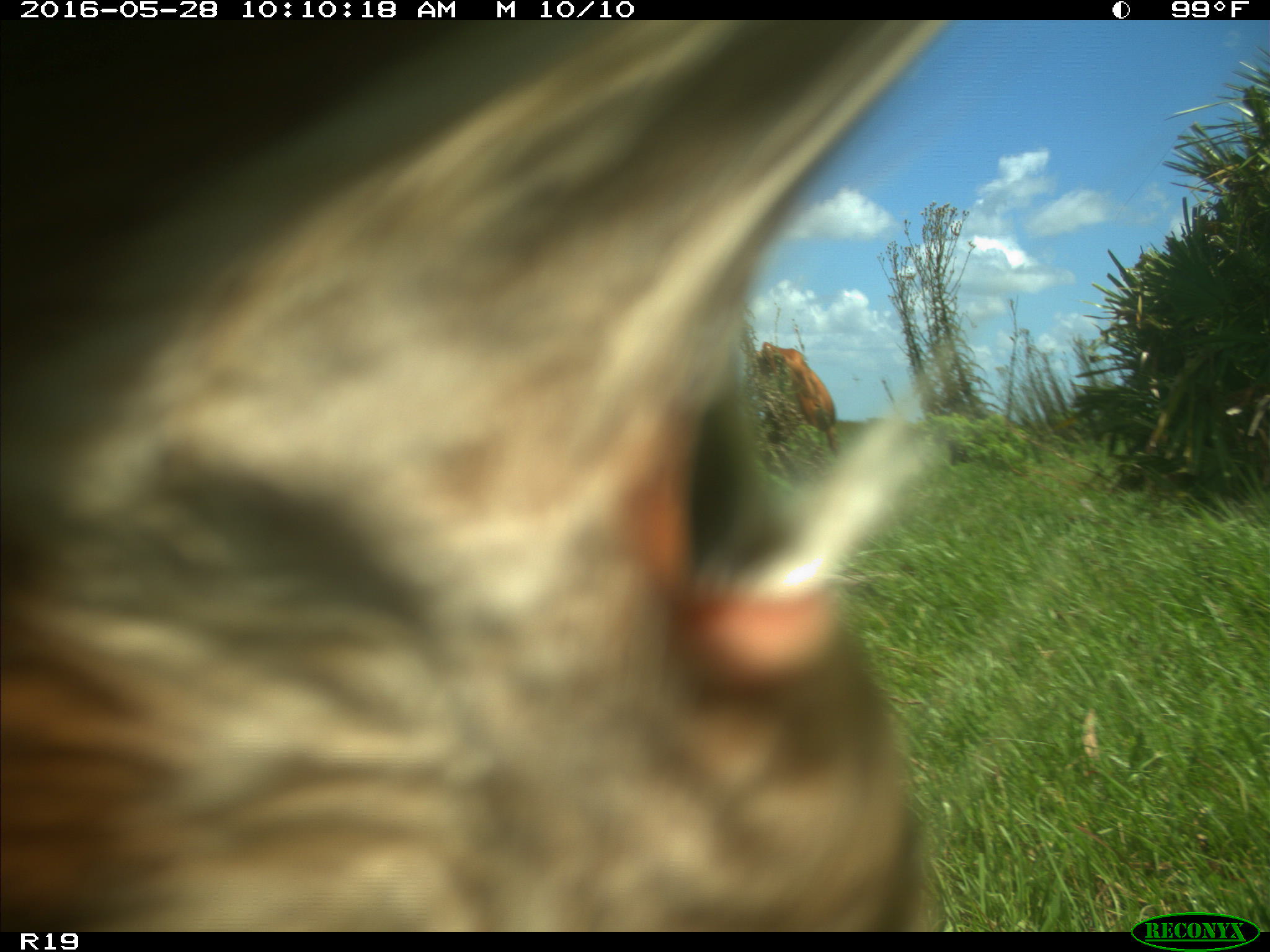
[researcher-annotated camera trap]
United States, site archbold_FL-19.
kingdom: Animalia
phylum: Chordata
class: Mammalia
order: Artiodactyla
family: Bovidae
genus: Bos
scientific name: Bos taurus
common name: domestic cow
Bos taurus (domestic cow).